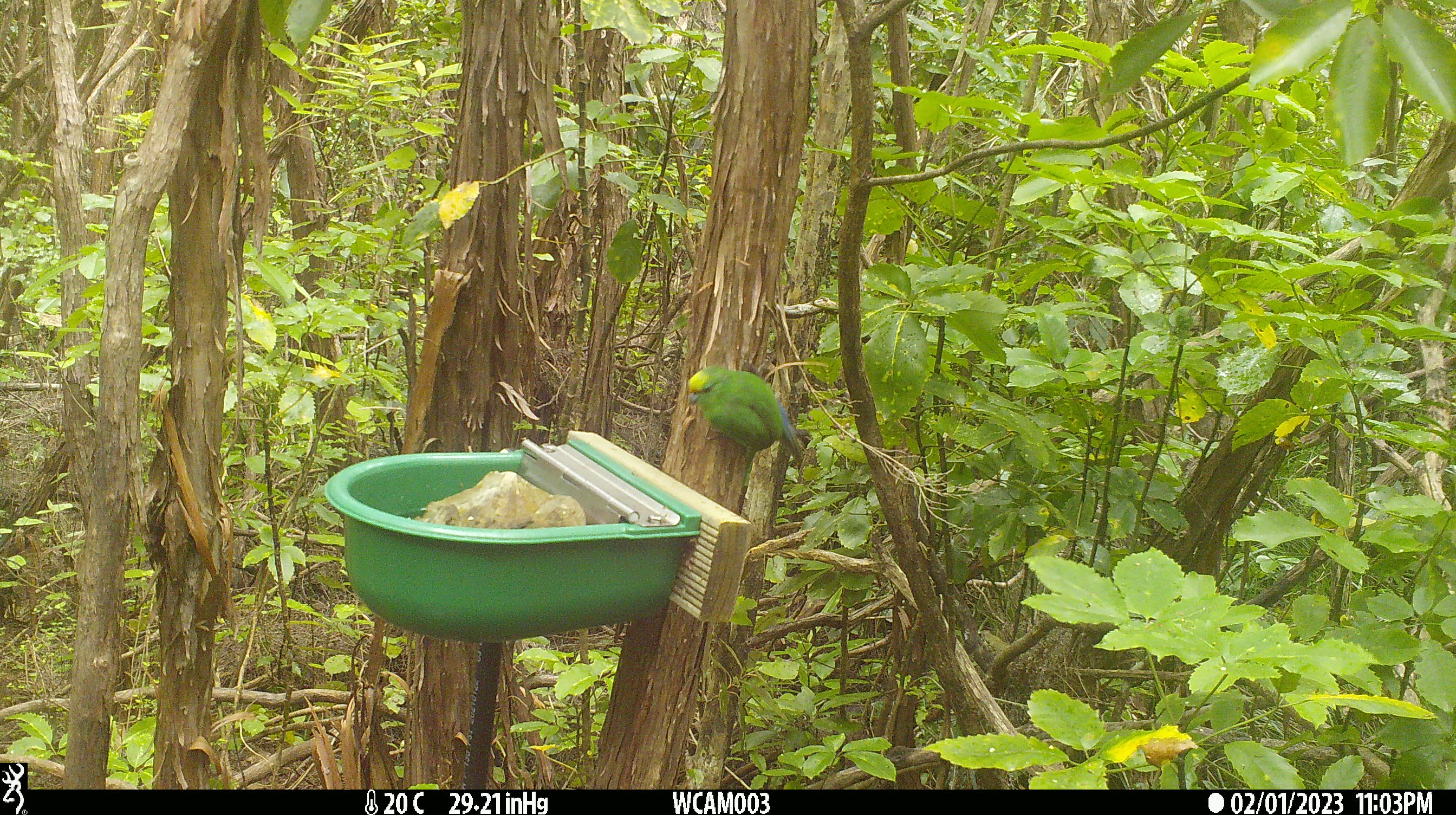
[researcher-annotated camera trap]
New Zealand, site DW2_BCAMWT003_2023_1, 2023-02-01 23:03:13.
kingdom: Animalia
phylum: Chordata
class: Aves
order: Psittaciformes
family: Psittaculidae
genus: Cyanoramphus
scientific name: Cyanoramphus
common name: parakeet